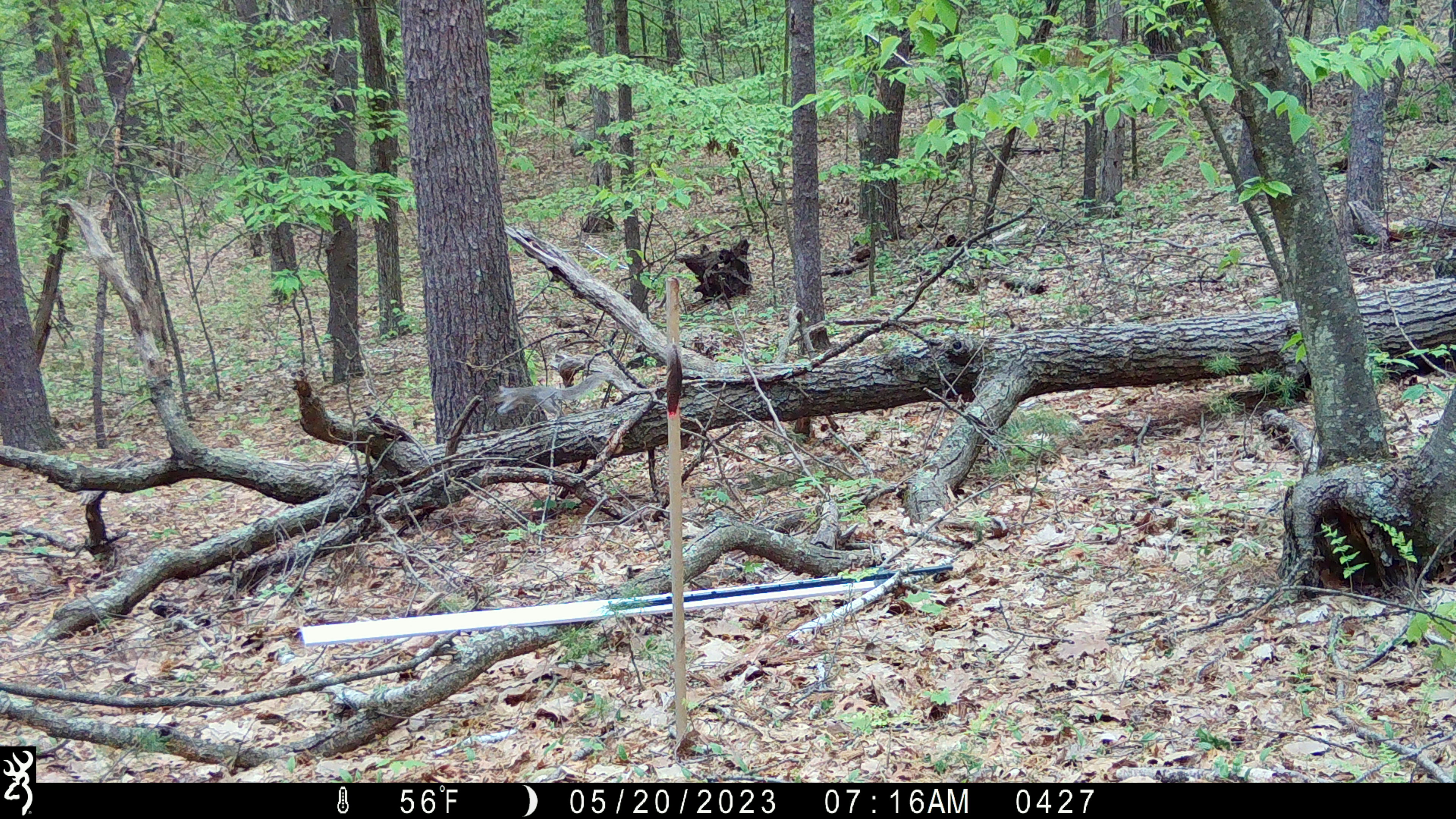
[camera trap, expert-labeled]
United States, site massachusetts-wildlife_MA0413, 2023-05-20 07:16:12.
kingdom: Animalia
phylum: Chordata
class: Mammalia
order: Rodentia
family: Sciuridae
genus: Sciurus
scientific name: Sciurus carolinensis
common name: gray squirrel